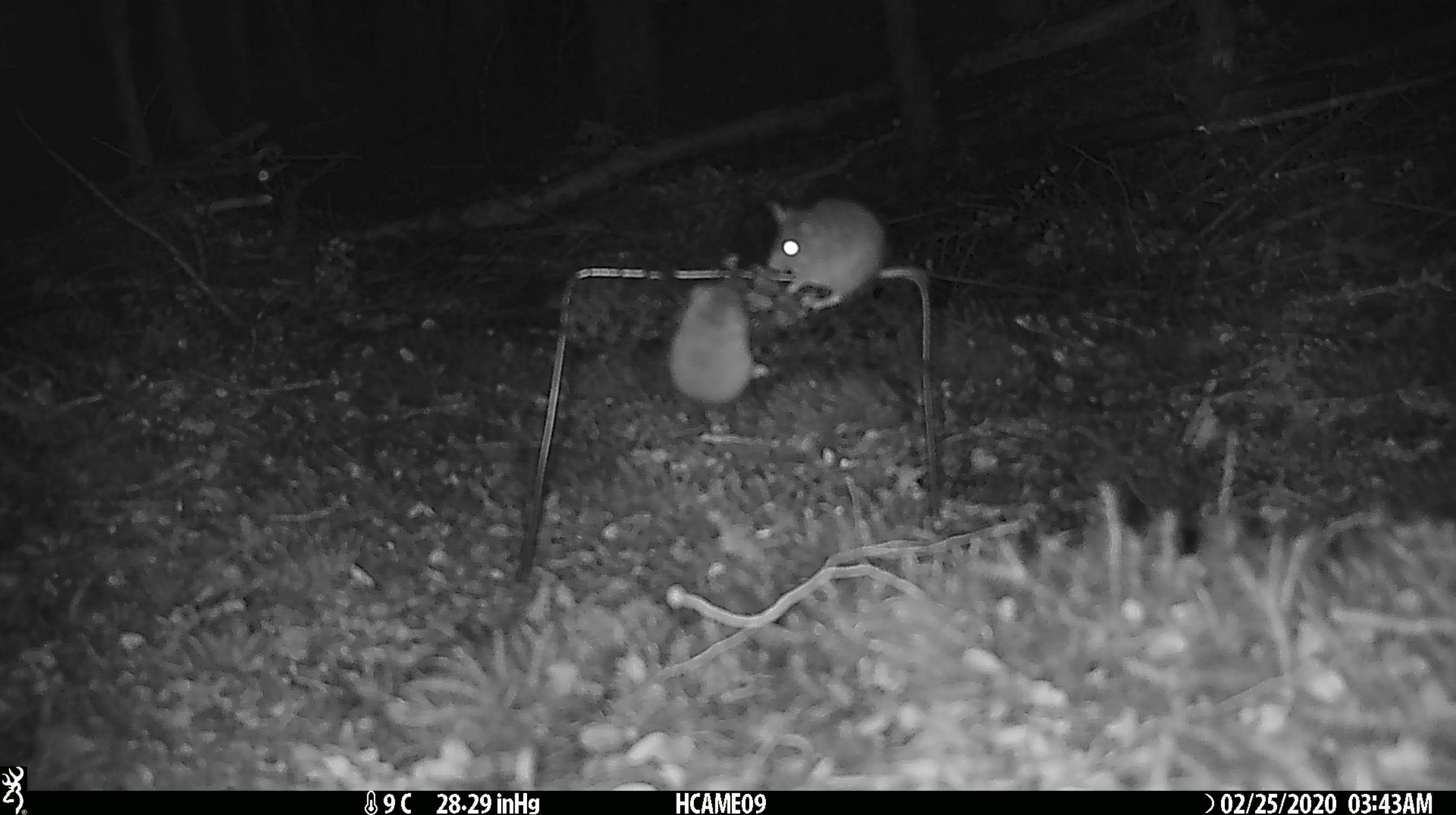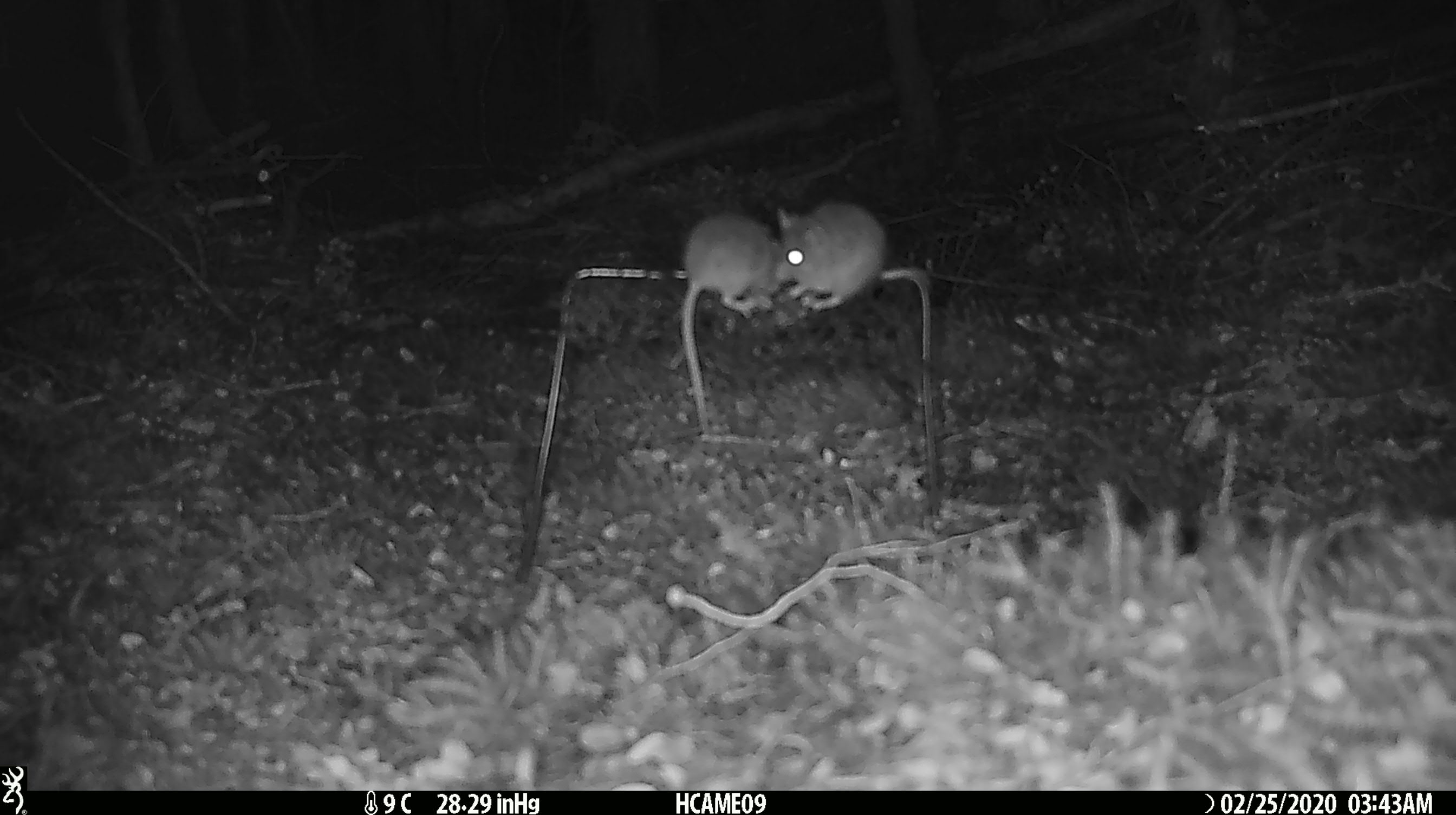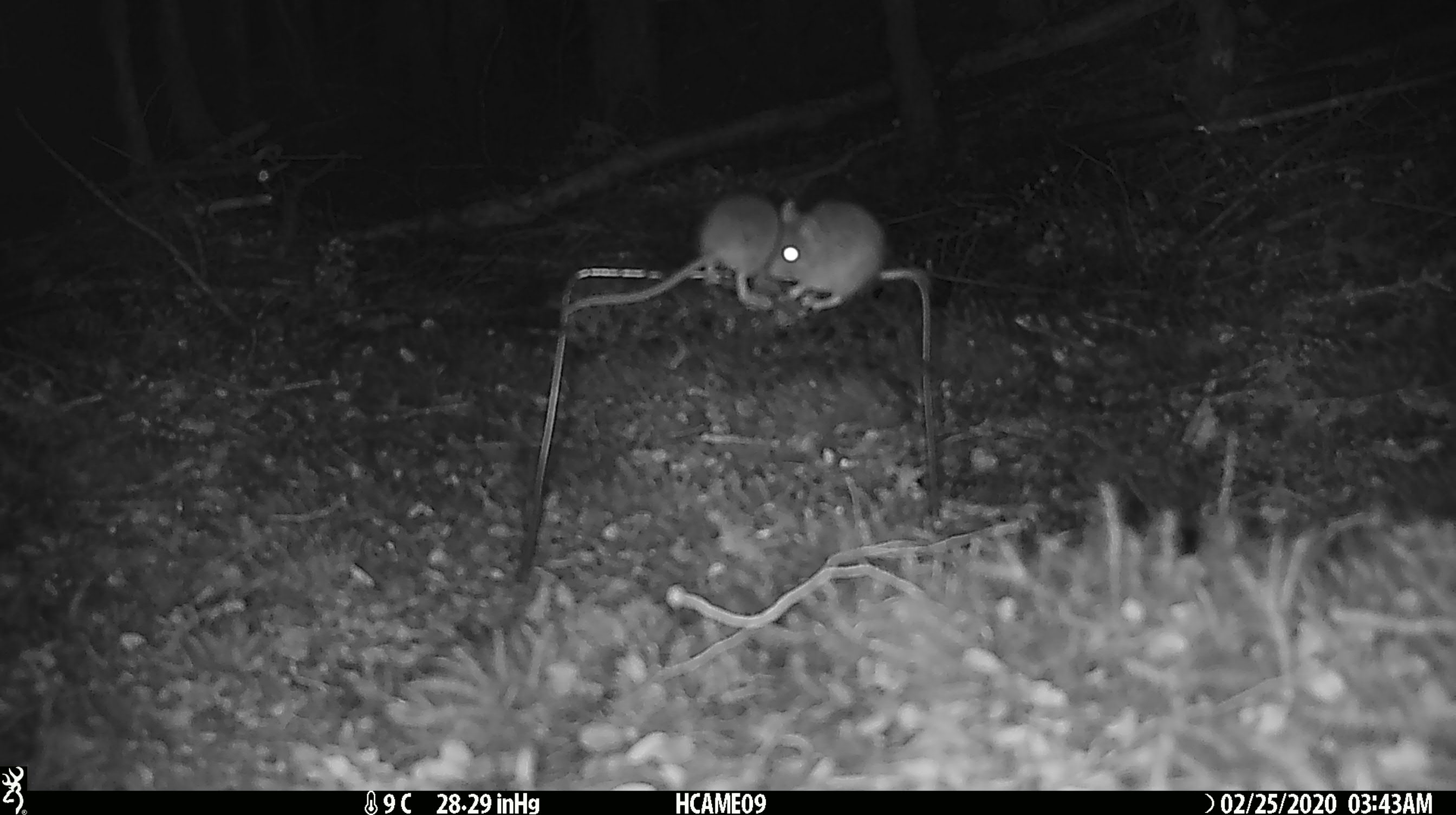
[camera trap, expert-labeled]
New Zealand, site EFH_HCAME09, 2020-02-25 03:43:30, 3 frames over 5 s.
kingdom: Animalia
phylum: Chordata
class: Mammalia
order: Rodentia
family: Muridae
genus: Mus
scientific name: Mus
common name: mouse